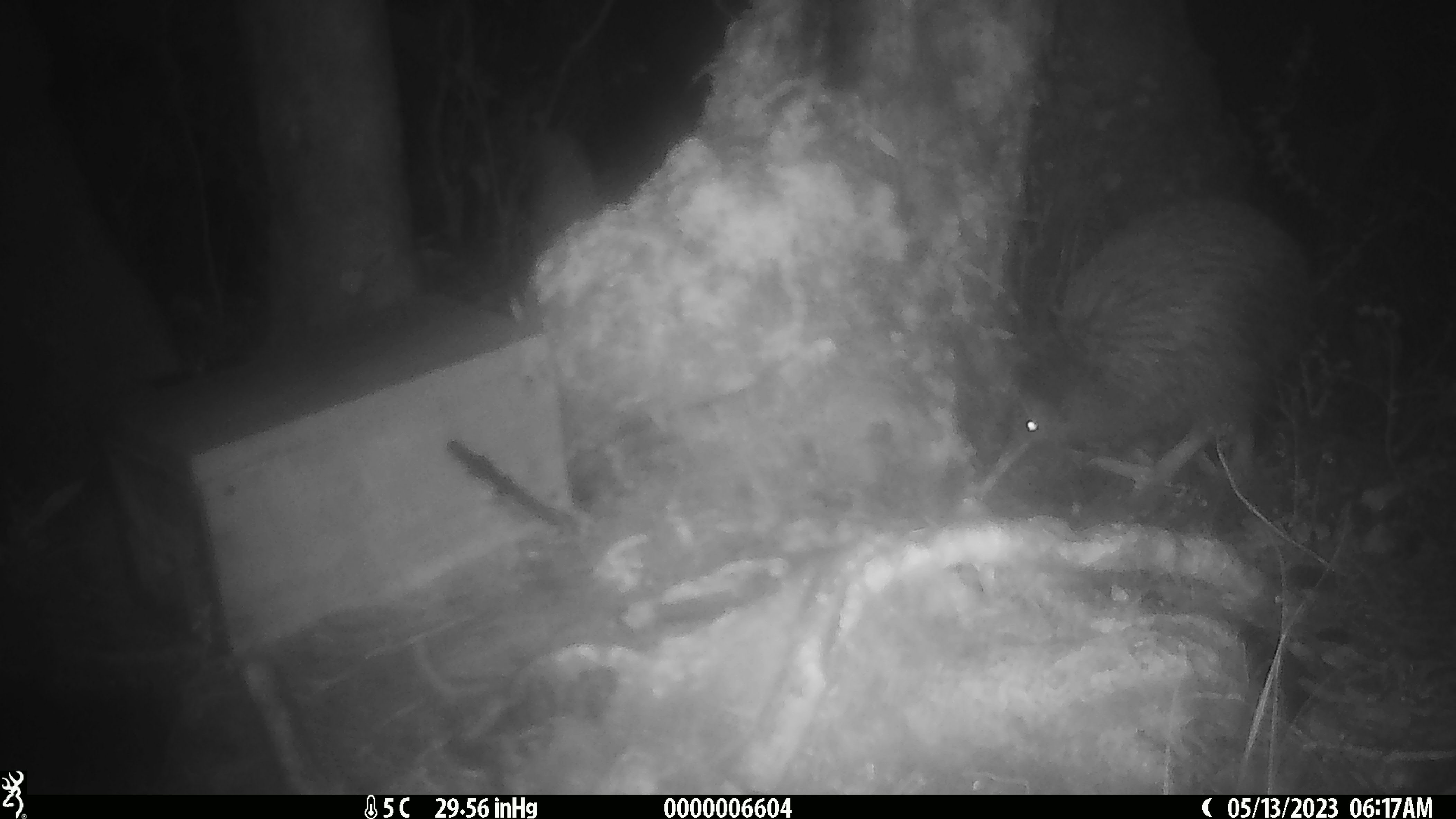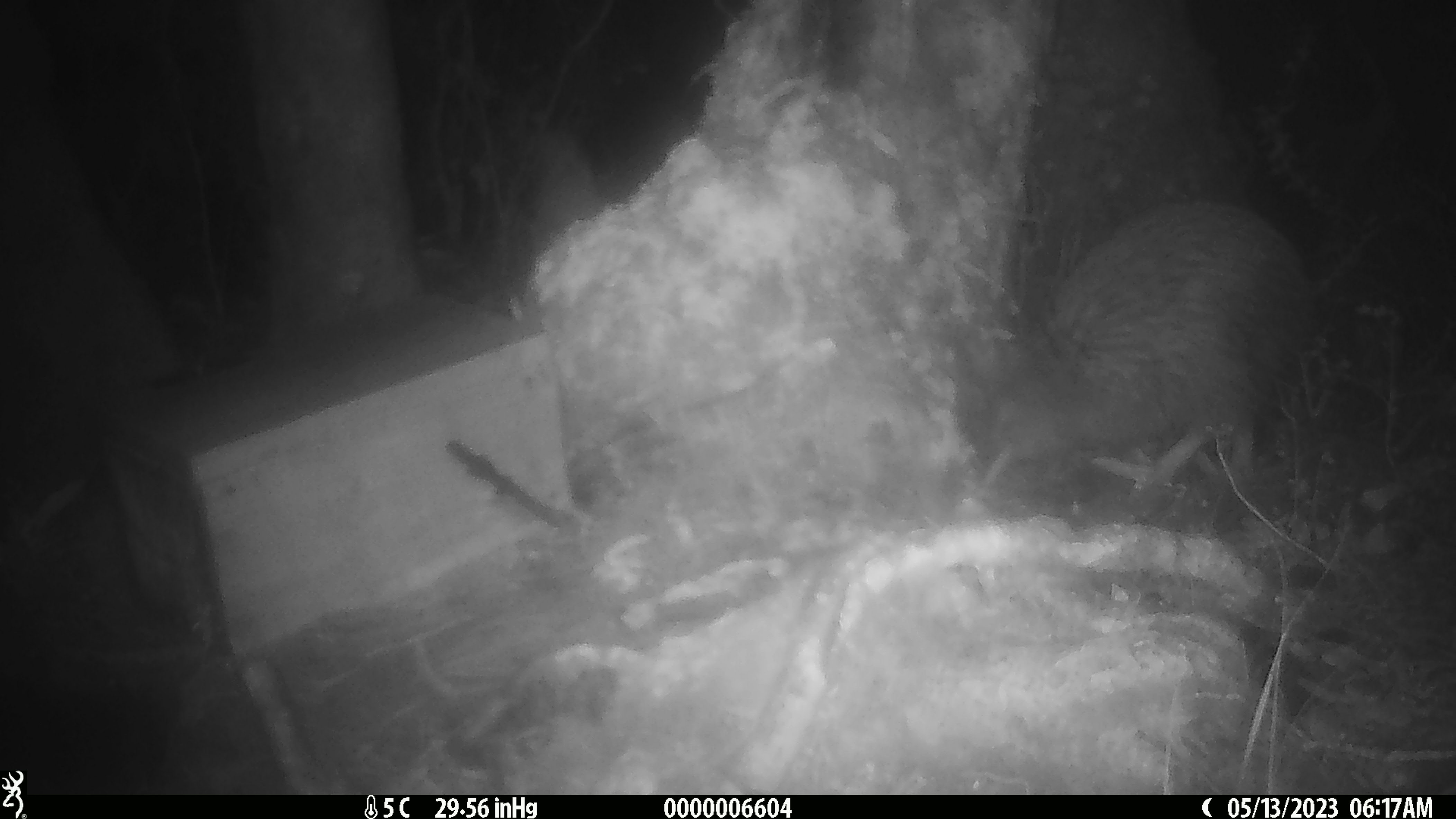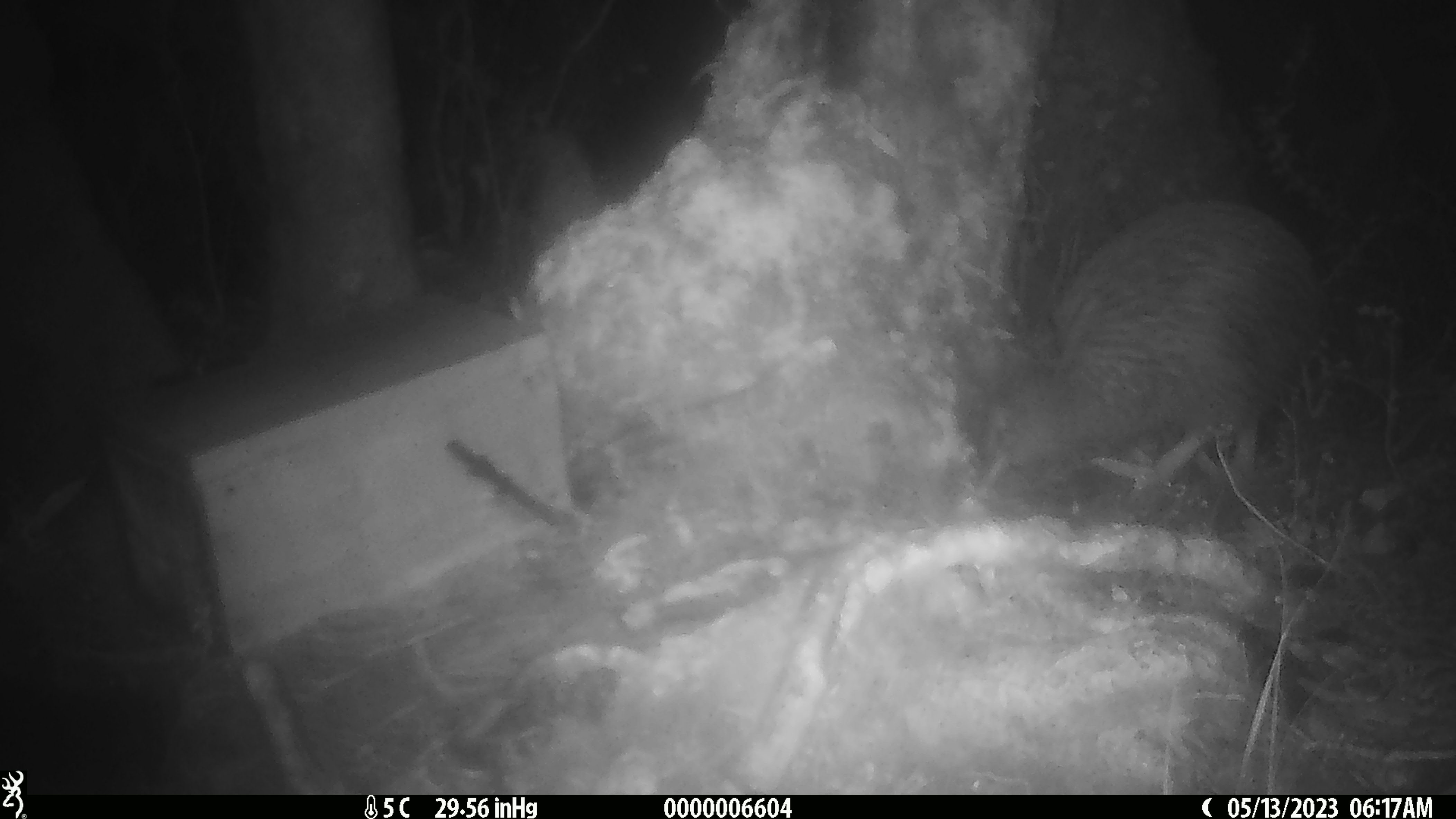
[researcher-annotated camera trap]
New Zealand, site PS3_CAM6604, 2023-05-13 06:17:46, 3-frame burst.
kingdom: Animalia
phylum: Chordata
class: Aves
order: Apterygiformes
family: Apterygidae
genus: Apteryx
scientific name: Apteryx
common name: kiwi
Kiwi (Apteryx).